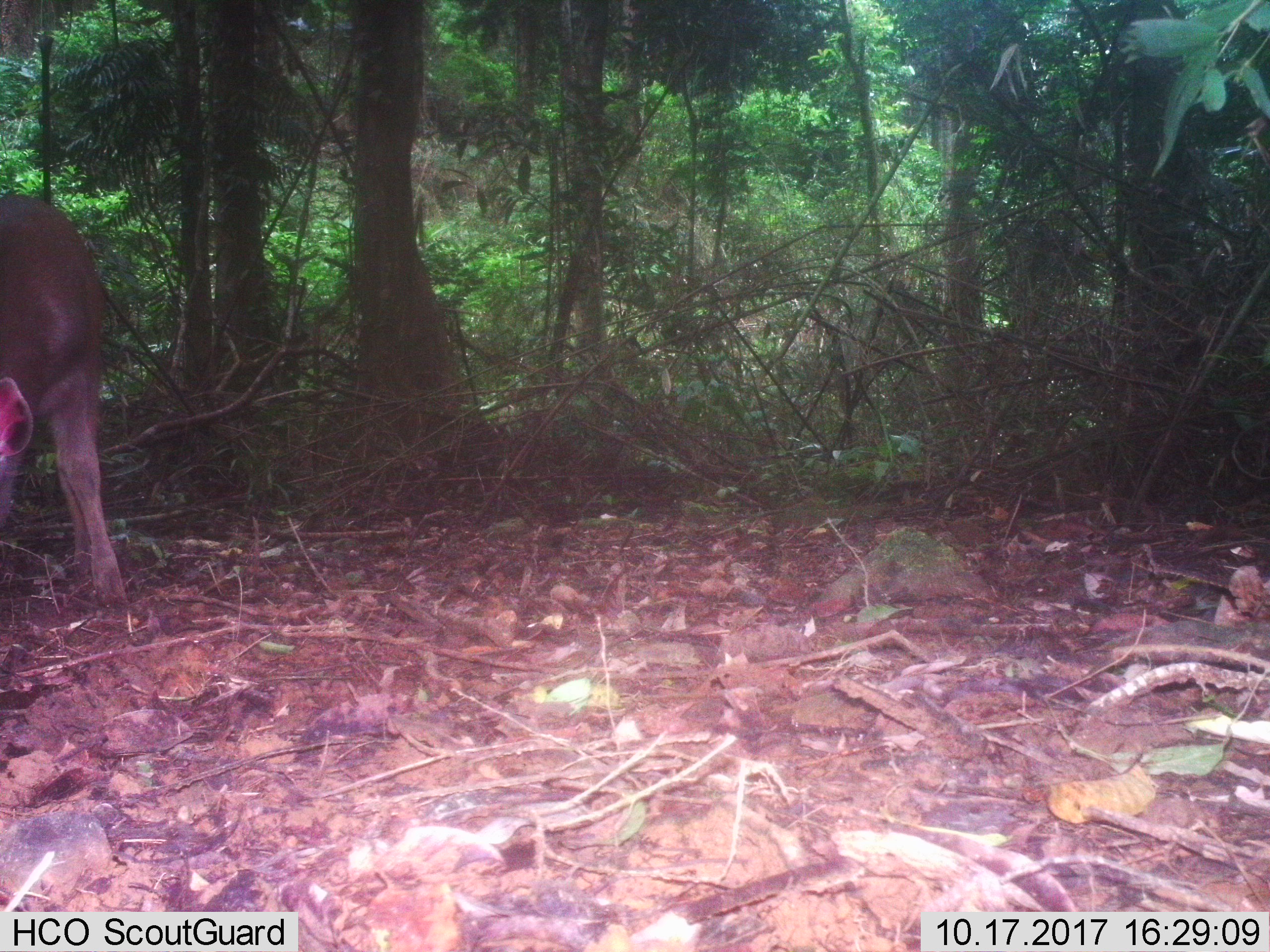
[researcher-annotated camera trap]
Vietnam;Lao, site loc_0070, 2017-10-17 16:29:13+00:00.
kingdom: Animalia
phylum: Chordata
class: Mammalia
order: Artiodactyla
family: Cervidae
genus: Rusa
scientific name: Rusa unicolor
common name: sambar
Sambar (Rusa unicolor). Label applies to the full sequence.